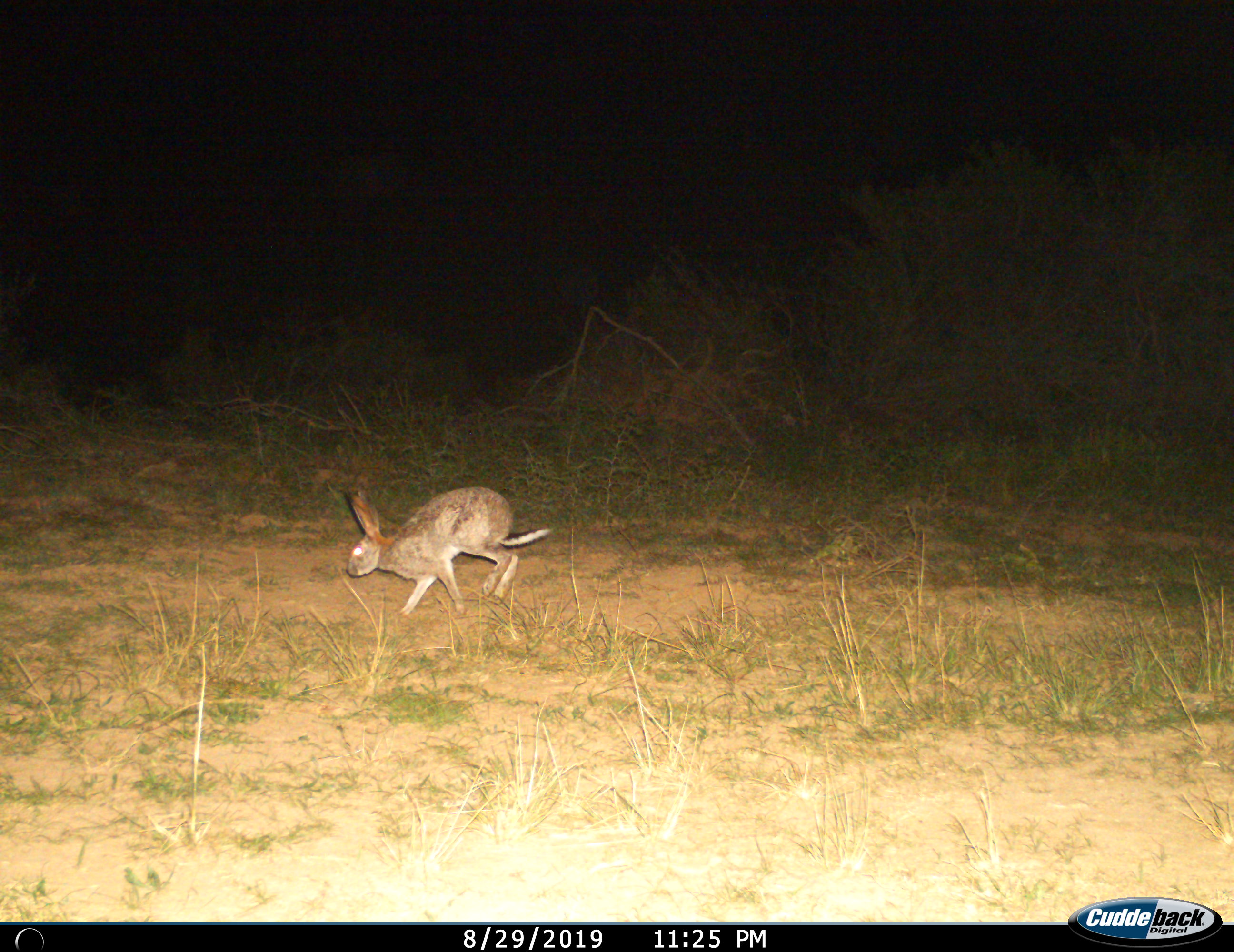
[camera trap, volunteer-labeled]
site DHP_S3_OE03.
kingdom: Animalia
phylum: Chordata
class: Mammalia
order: Lagomorpha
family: Leporidae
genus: Lepus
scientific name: Lepus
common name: hare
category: hareunknown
Hareunknown (hare) (Lepus), count 1. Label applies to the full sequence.